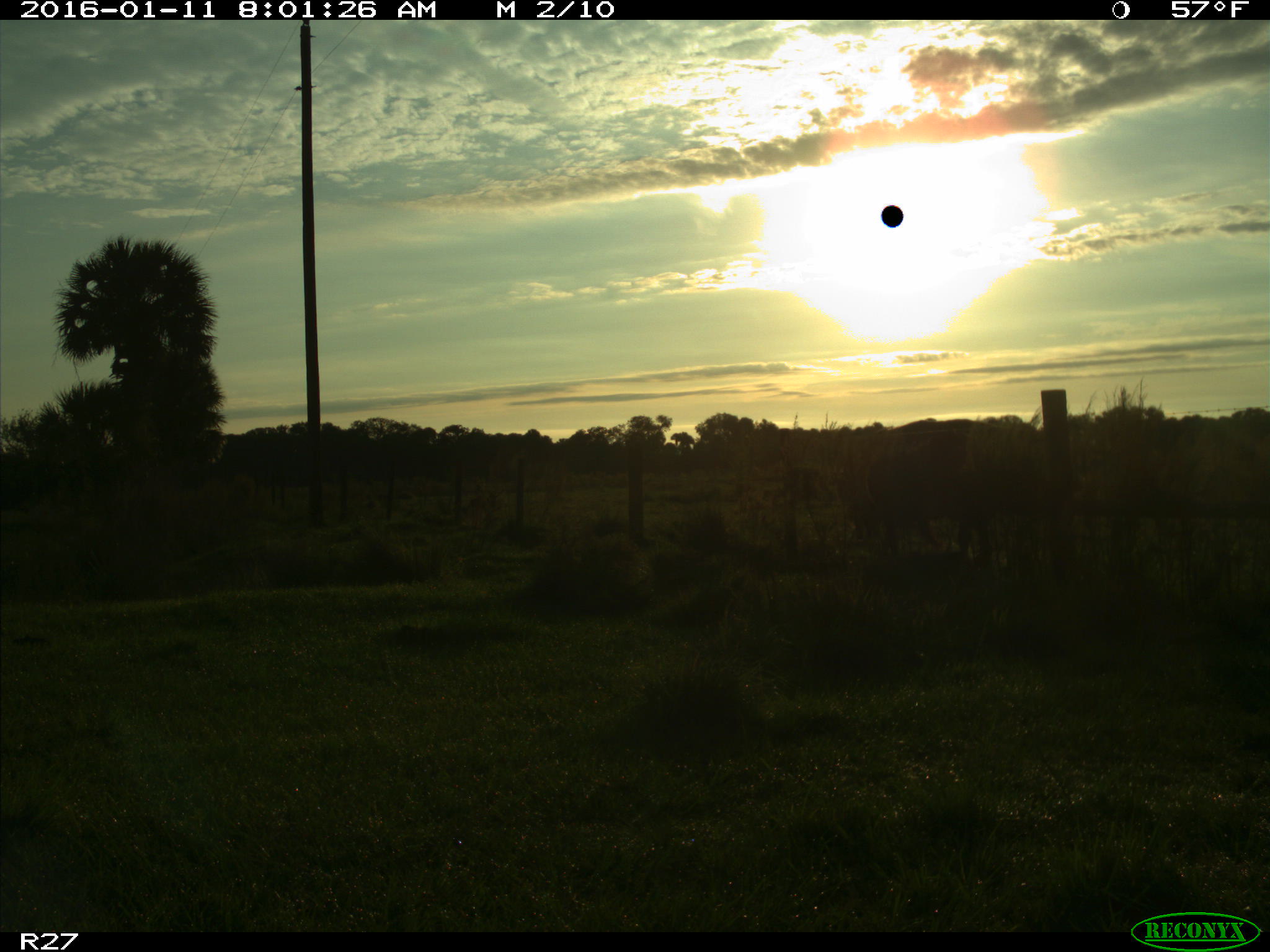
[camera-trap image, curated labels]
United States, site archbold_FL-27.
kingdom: Animalia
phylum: Chordata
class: Mammalia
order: Artiodactyla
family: Bovidae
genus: Bos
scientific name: Bos taurus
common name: domestic cow